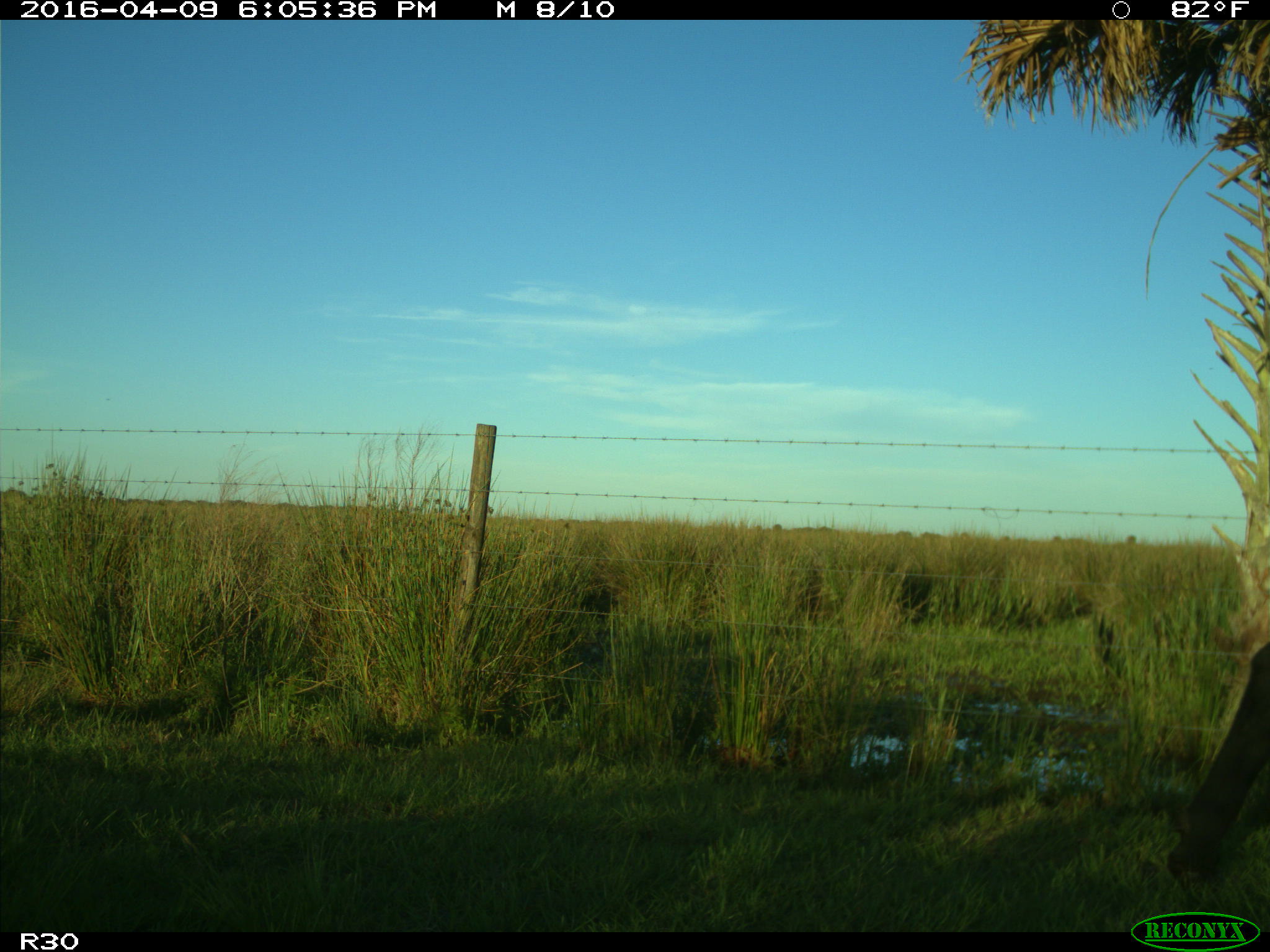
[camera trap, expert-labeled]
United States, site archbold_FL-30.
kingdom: Animalia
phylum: Chordata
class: Mammalia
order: Artiodactyla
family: Bovidae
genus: Bos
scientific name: Bos taurus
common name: domestic cow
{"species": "Bos taurus (domestic cow)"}